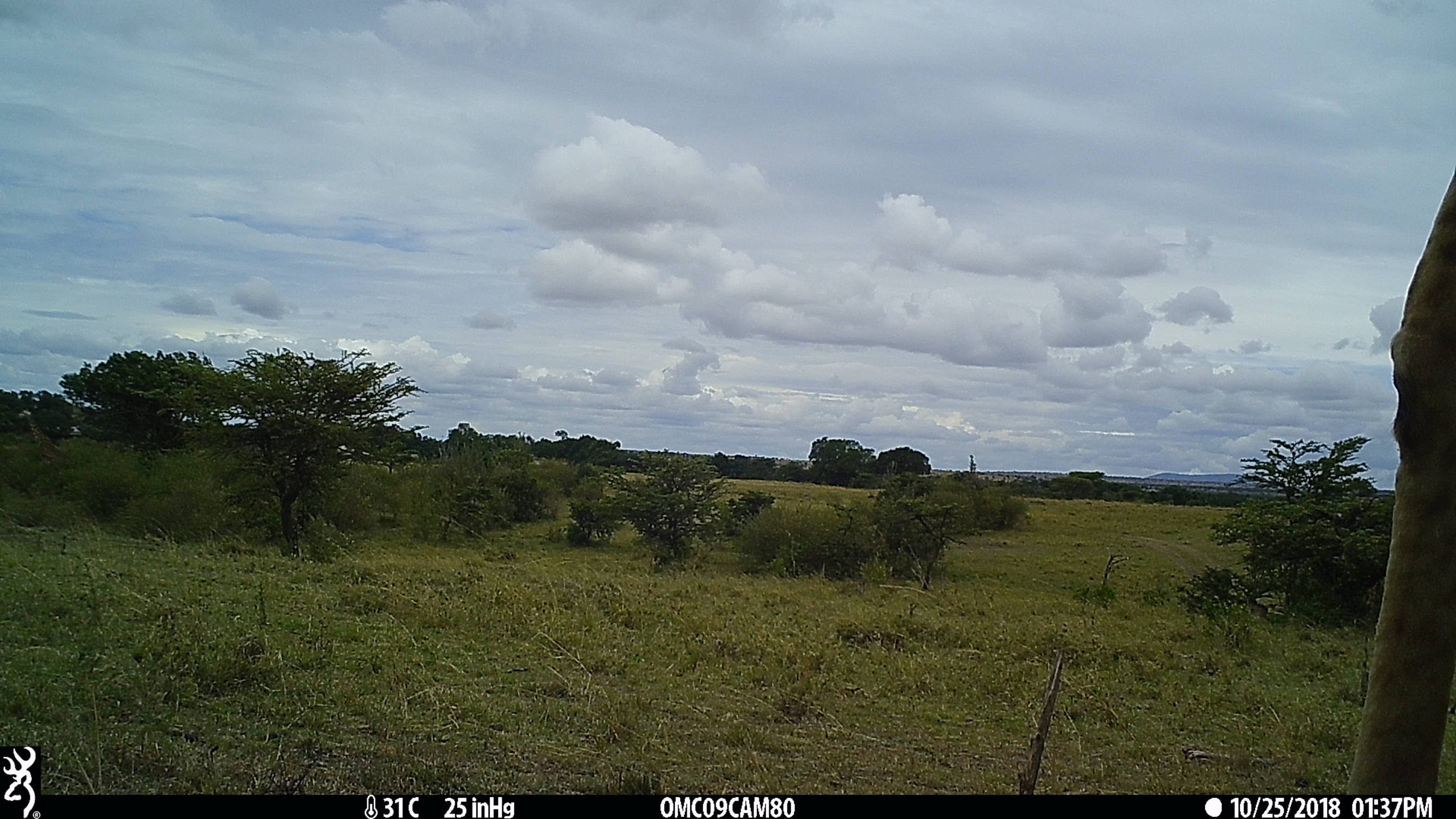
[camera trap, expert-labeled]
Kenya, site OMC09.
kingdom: Animalia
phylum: Chordata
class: Mammalia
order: Artiodactyla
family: Giraffidae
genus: Giraffa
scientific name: Giraffa camelopardalis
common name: northern giraffe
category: giraffe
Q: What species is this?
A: Giraffe (northern giraffe) (Giraffa camelopardalis).